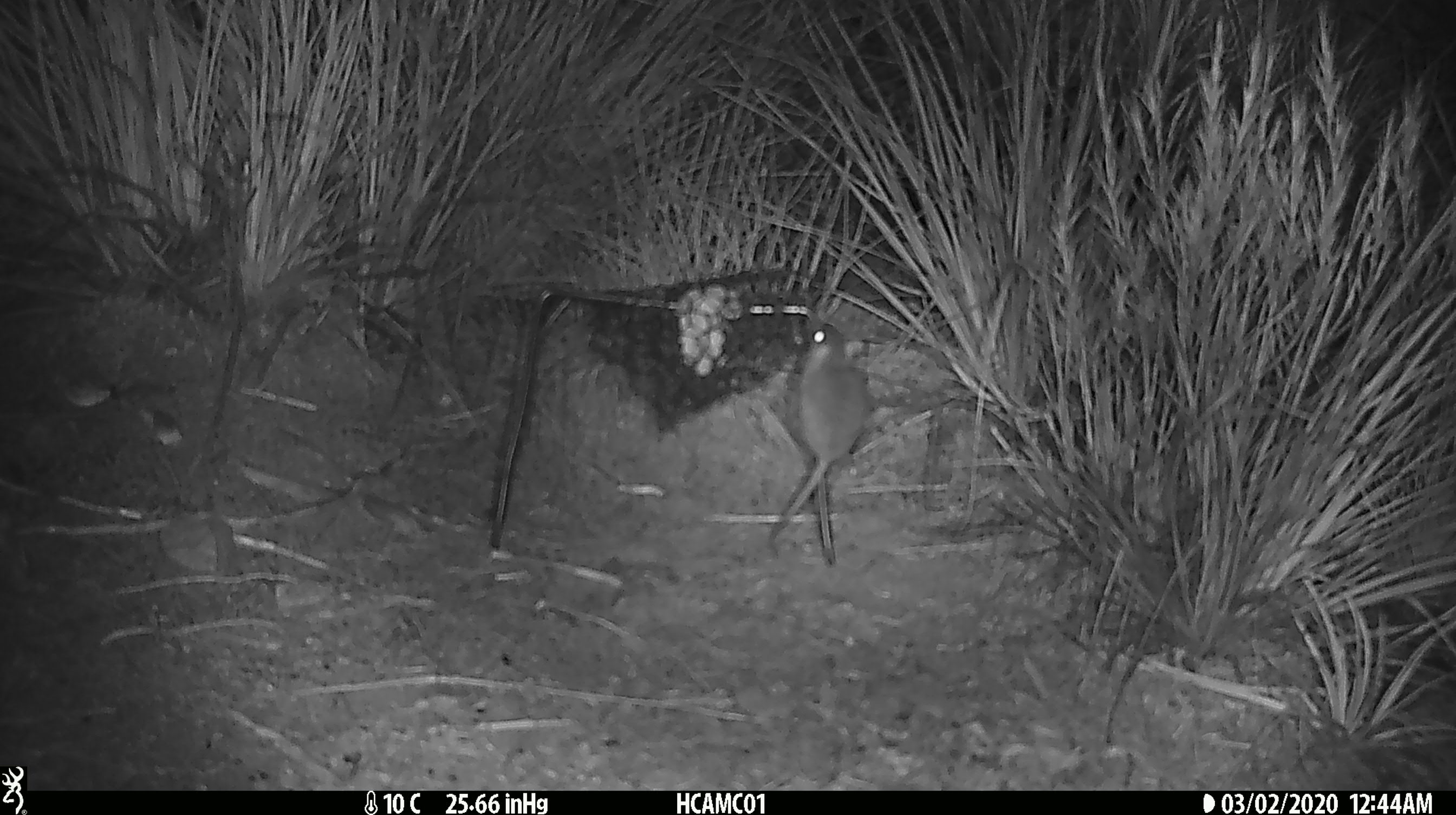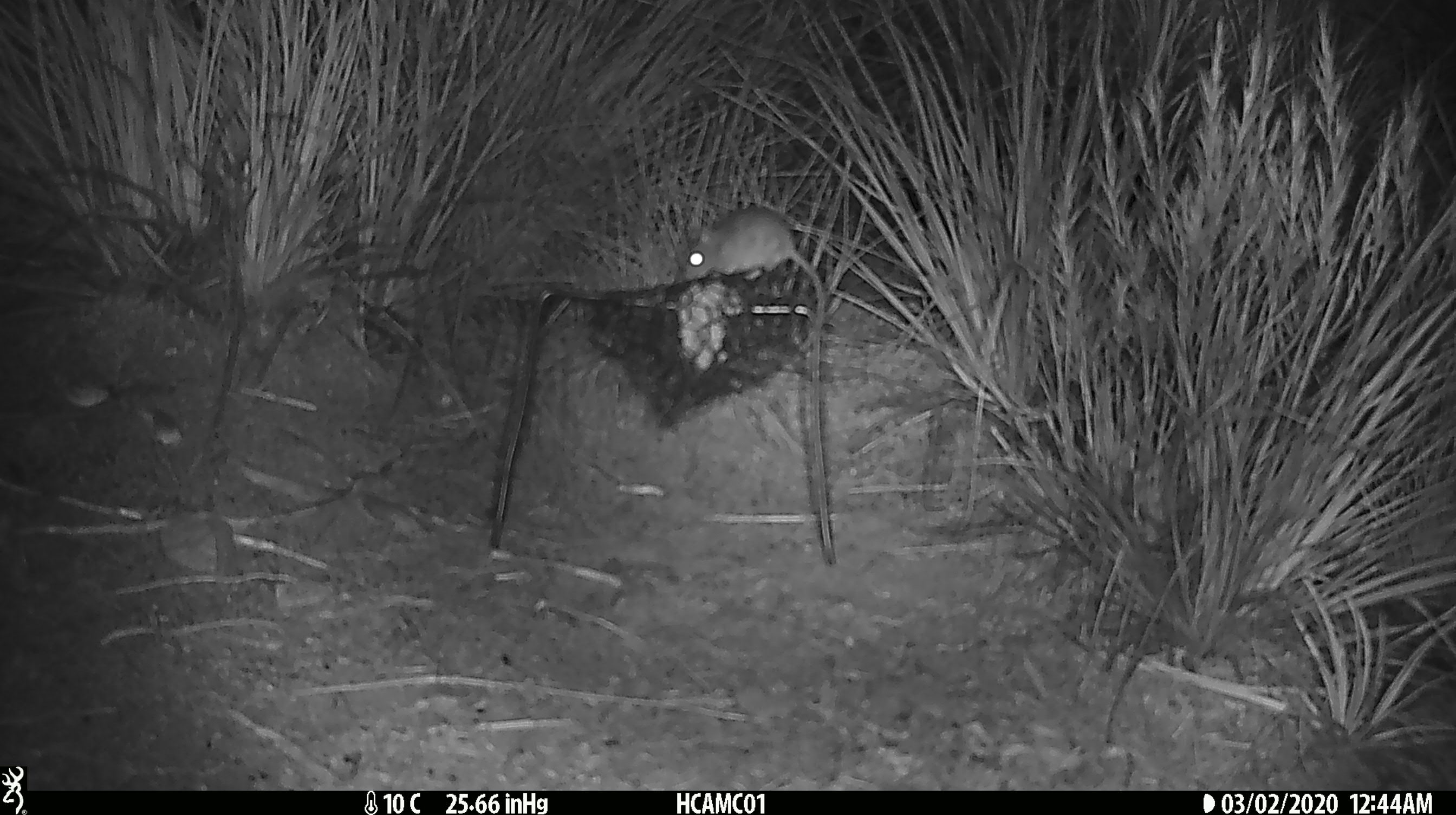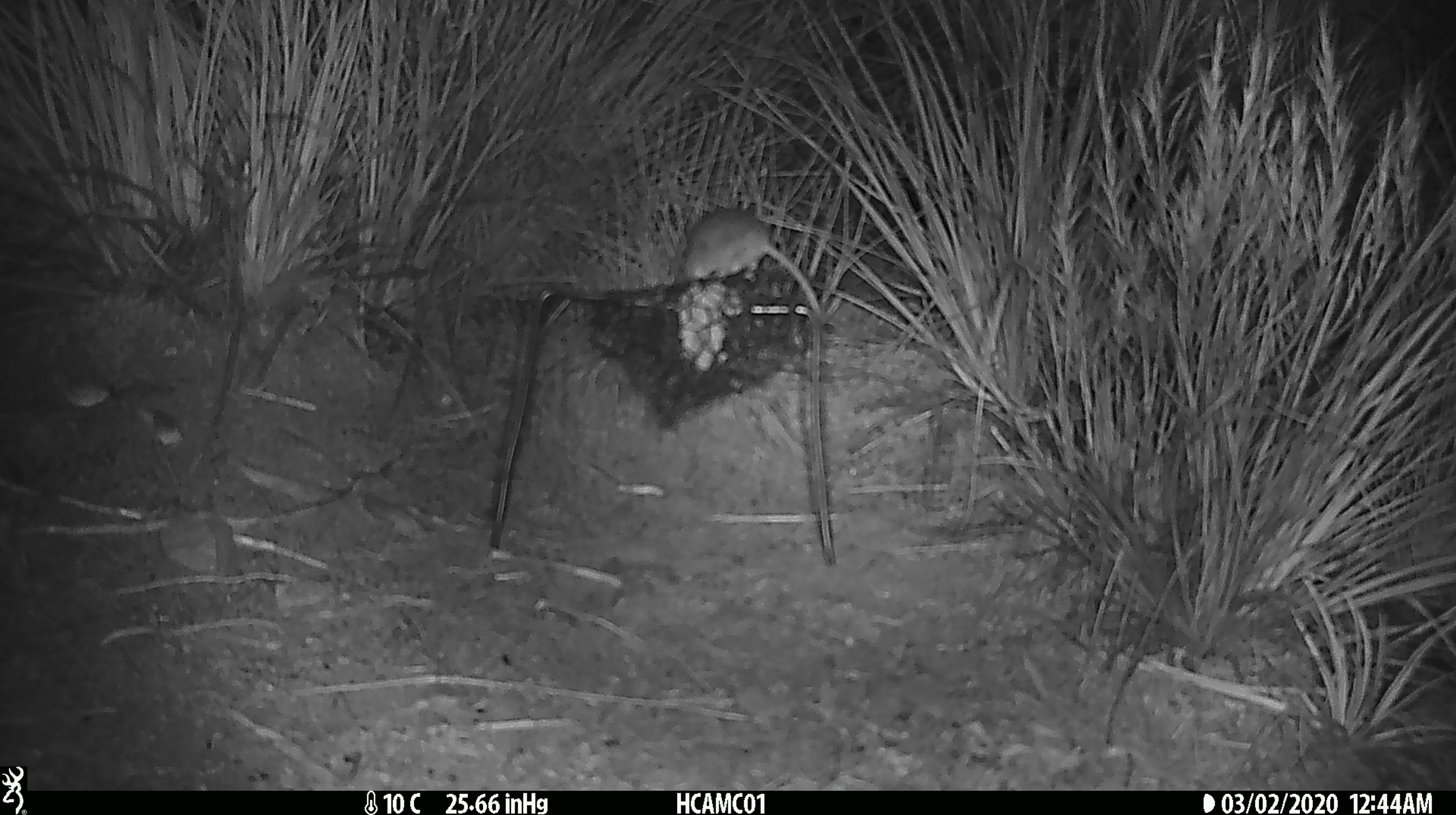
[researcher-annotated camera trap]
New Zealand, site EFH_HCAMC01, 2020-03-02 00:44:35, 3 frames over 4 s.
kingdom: Animalia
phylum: Chordata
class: Mammalia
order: Rodentia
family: Muridae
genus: Mus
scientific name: Mus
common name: mouse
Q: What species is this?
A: Mouse (Mus).